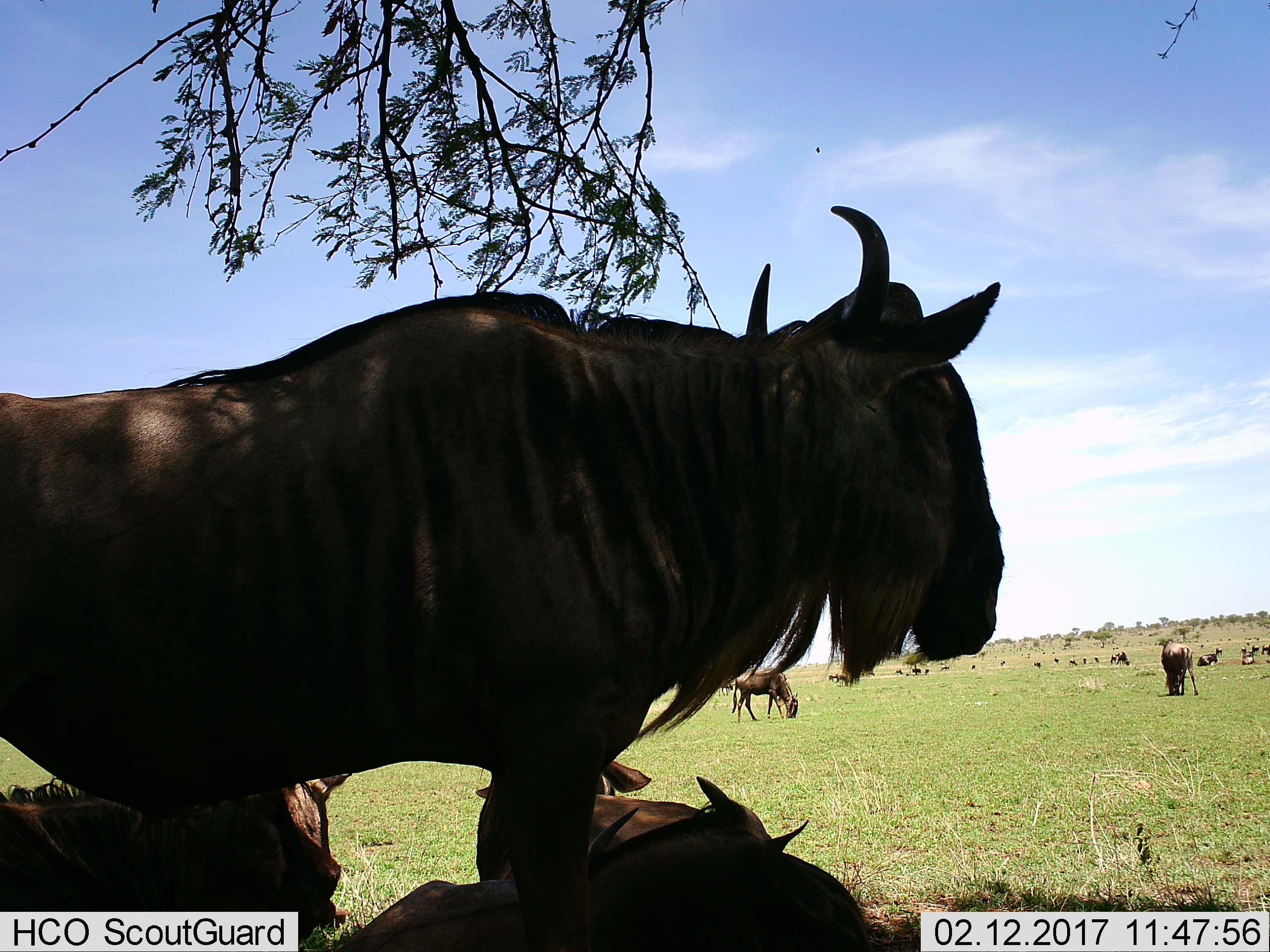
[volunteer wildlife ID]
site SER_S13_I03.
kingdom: Animalia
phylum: Chordata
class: Mammalia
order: Artiodactyla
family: Bovidae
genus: Connochaetes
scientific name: Connochaetes taurinus taurinus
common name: blue wildebeest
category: wildebeestblue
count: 11-50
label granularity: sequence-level